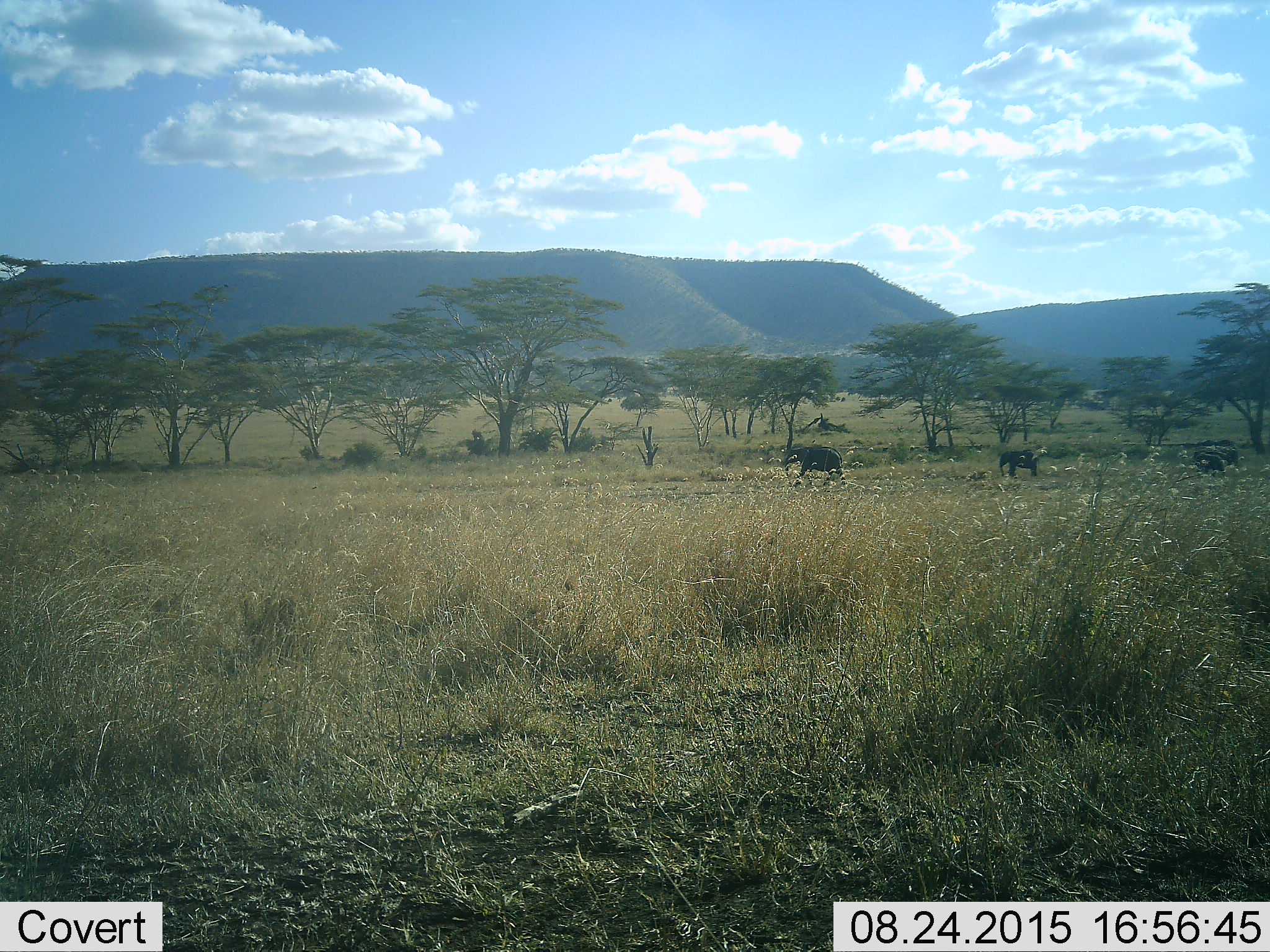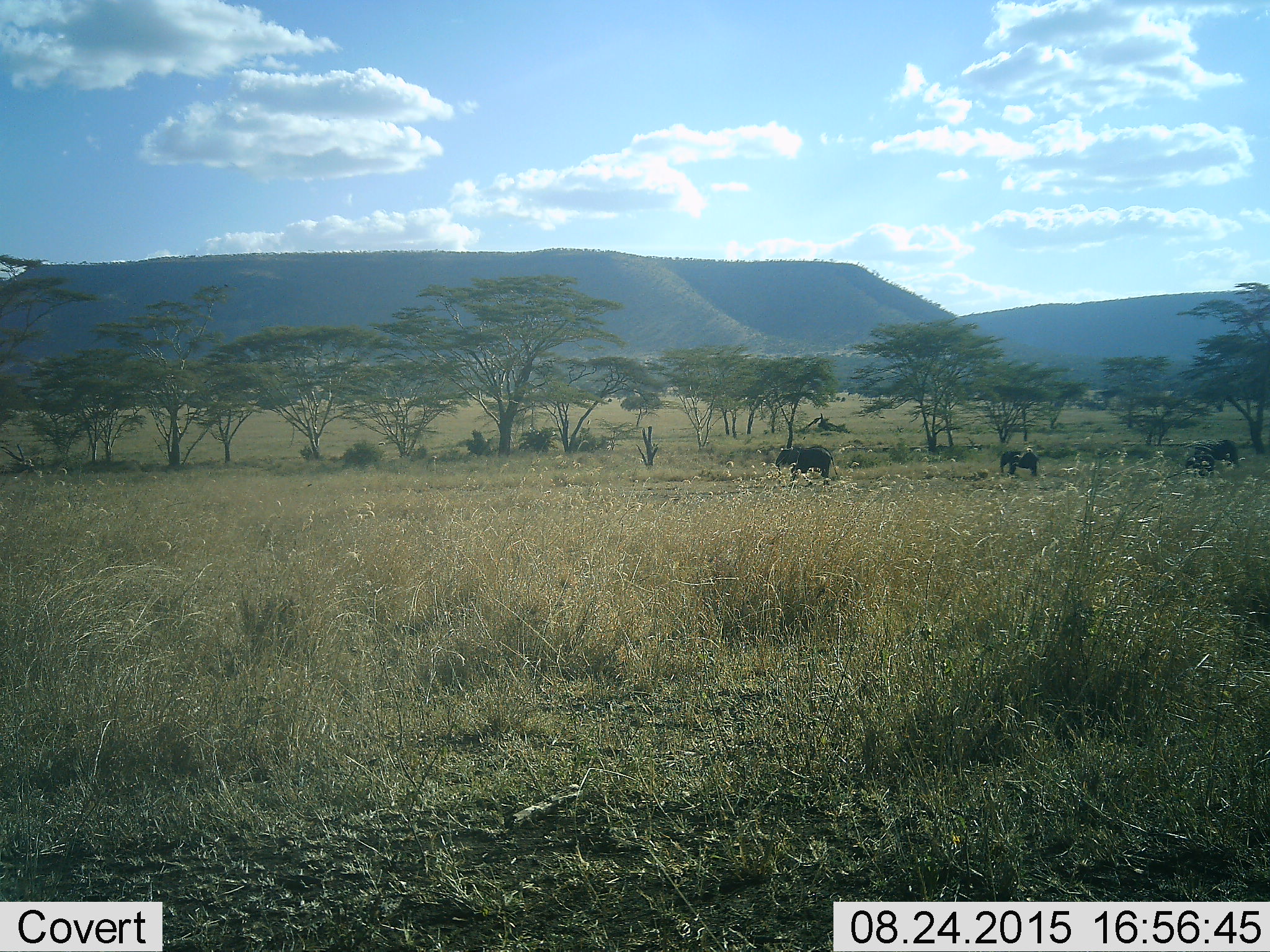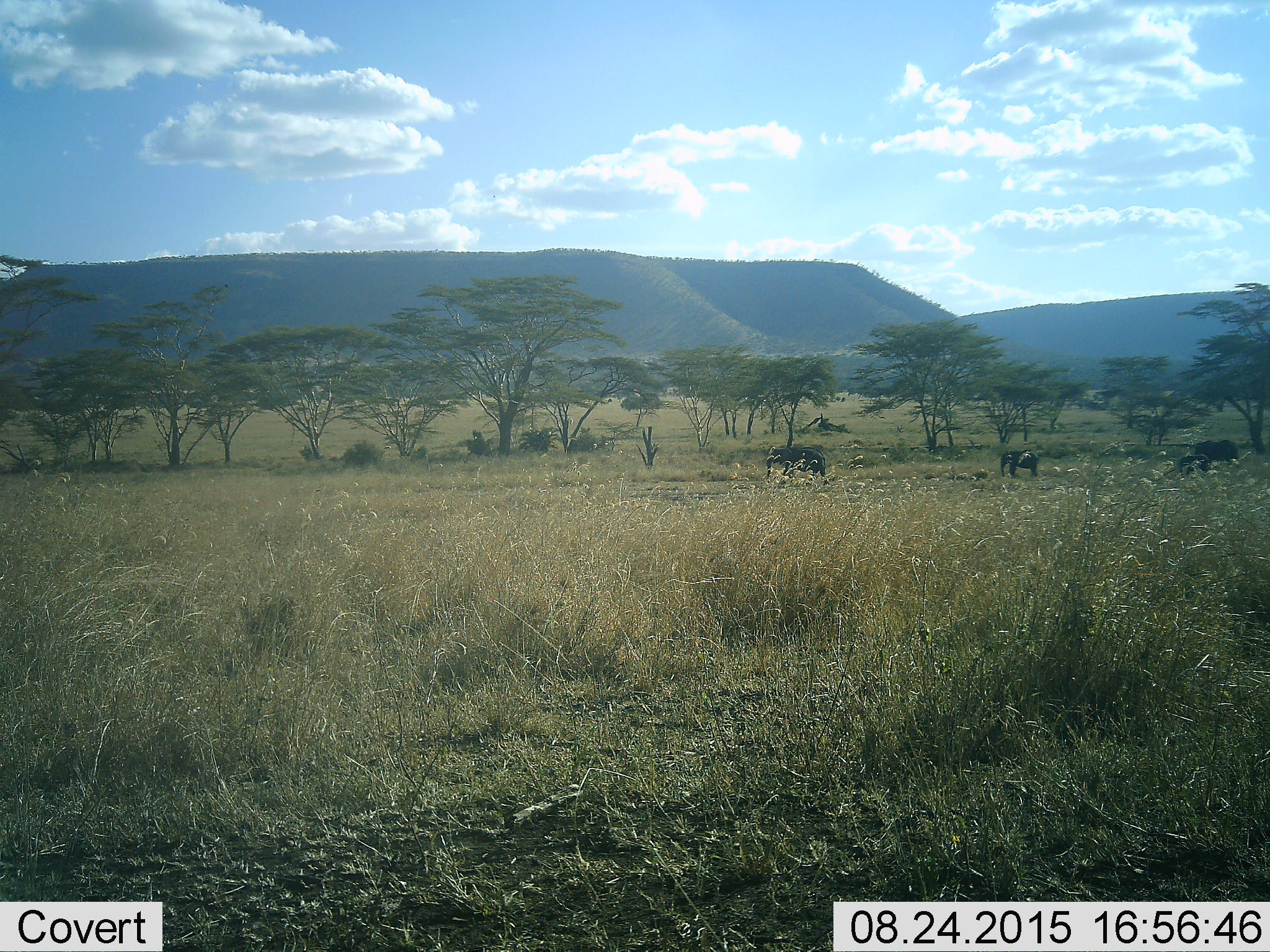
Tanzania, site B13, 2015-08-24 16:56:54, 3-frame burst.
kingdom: Animalia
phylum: Chordata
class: Mammalia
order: Proboscidea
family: Elephantidae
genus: Loxodonta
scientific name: Loxodonta africana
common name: african bush elephant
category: elephant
Elephant (african bush elephant) (Loxodonta africana), count 4. Behavior (volunteer vote fractions): standing 42%, resting 0%, moving 84%, interacting 0%. Young present (vote fraction): 79%. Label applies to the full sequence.